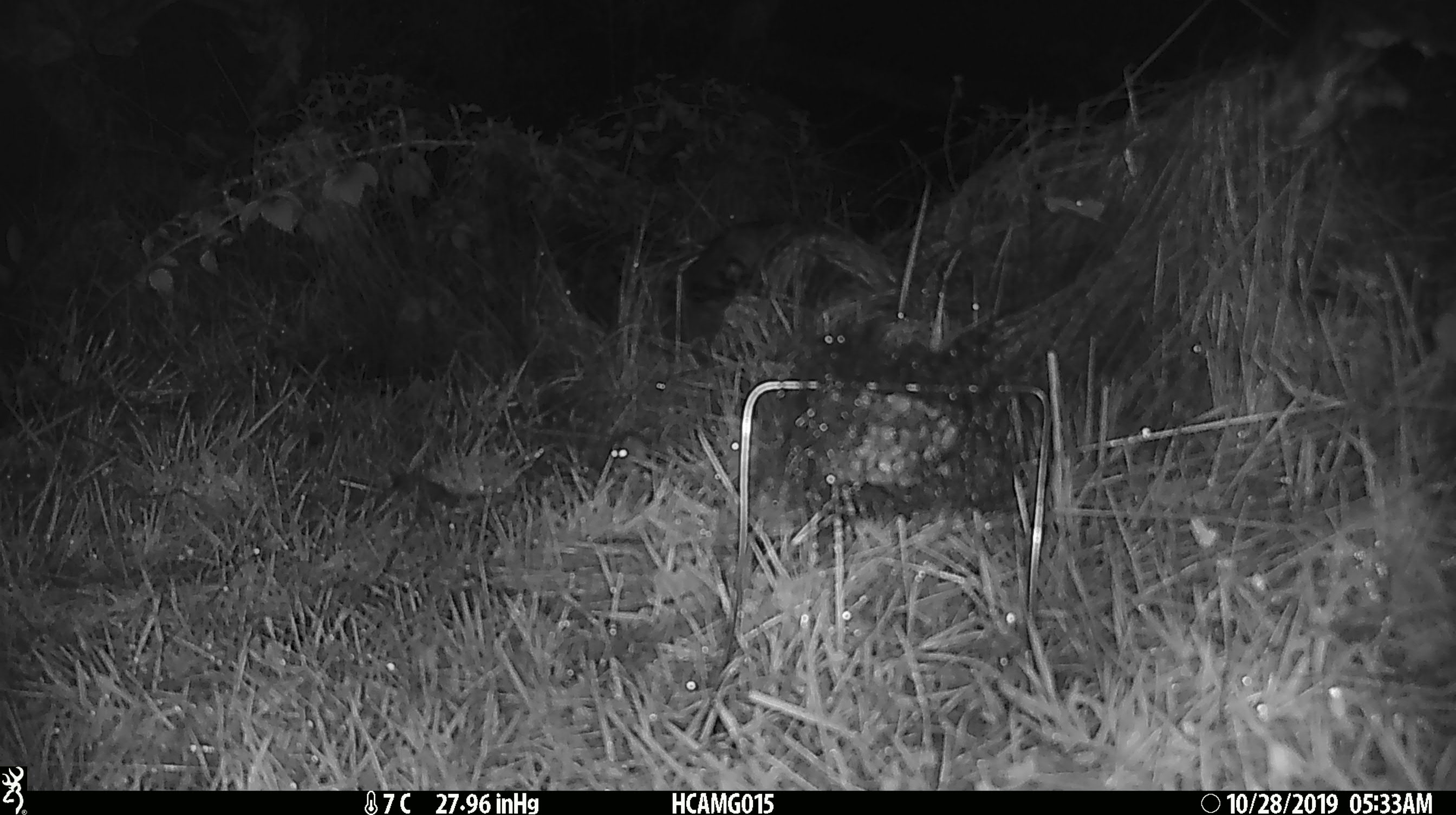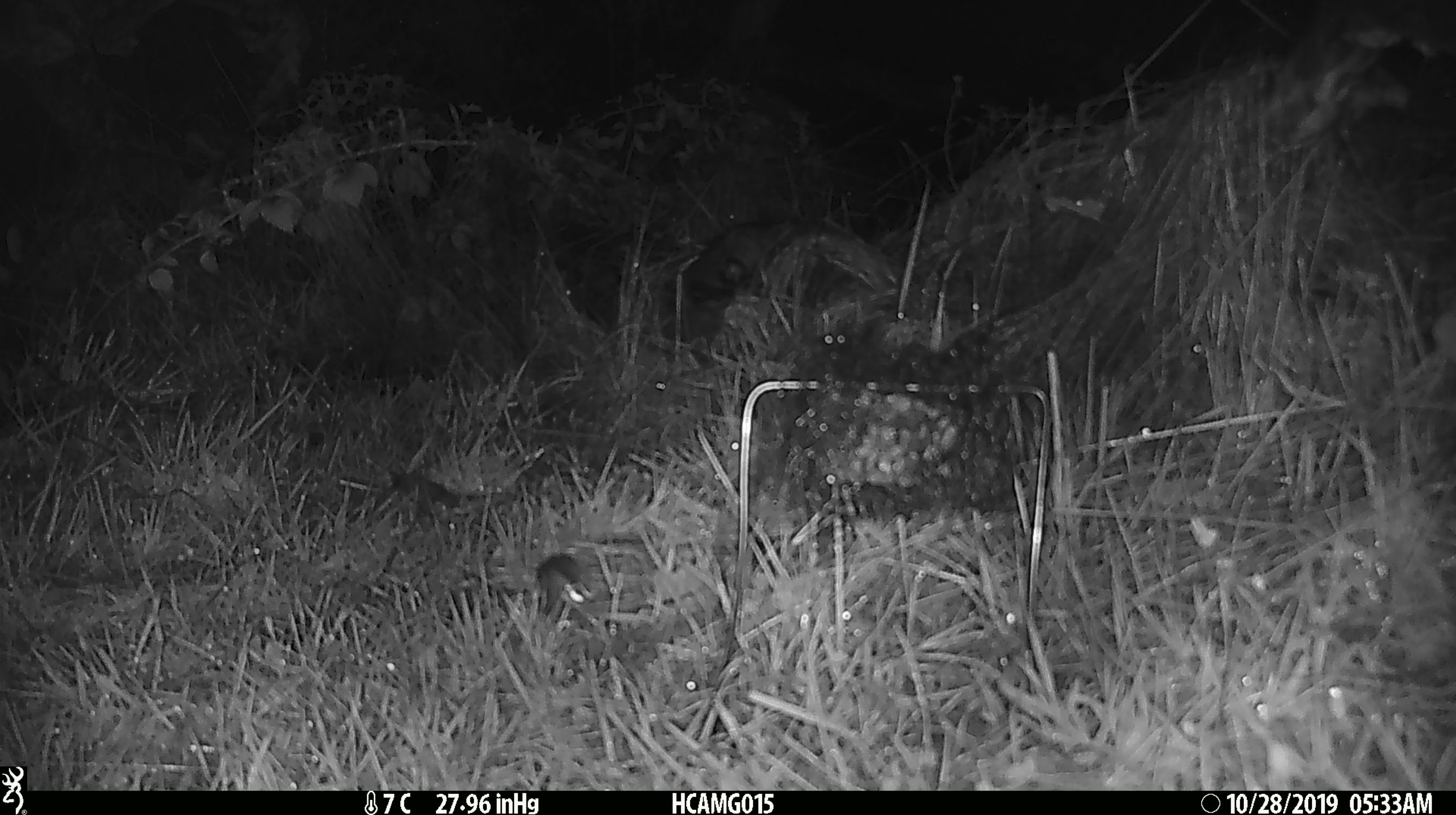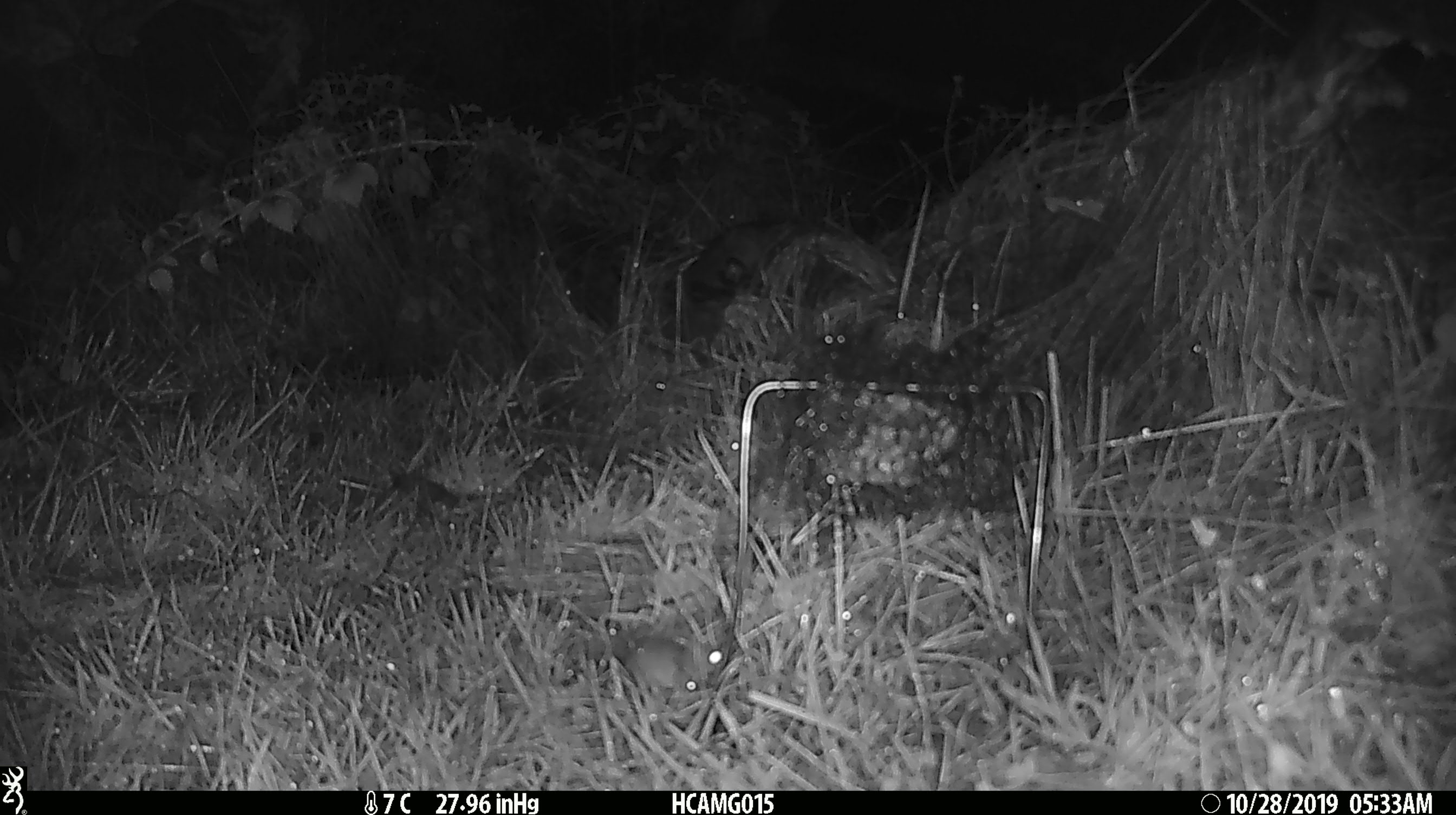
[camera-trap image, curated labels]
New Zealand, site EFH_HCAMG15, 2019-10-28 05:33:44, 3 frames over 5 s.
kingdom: Animalia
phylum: Chordata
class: Mammalia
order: Rodentia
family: Muridae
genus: Mus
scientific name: Mus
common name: mouse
Mouse (Mus).